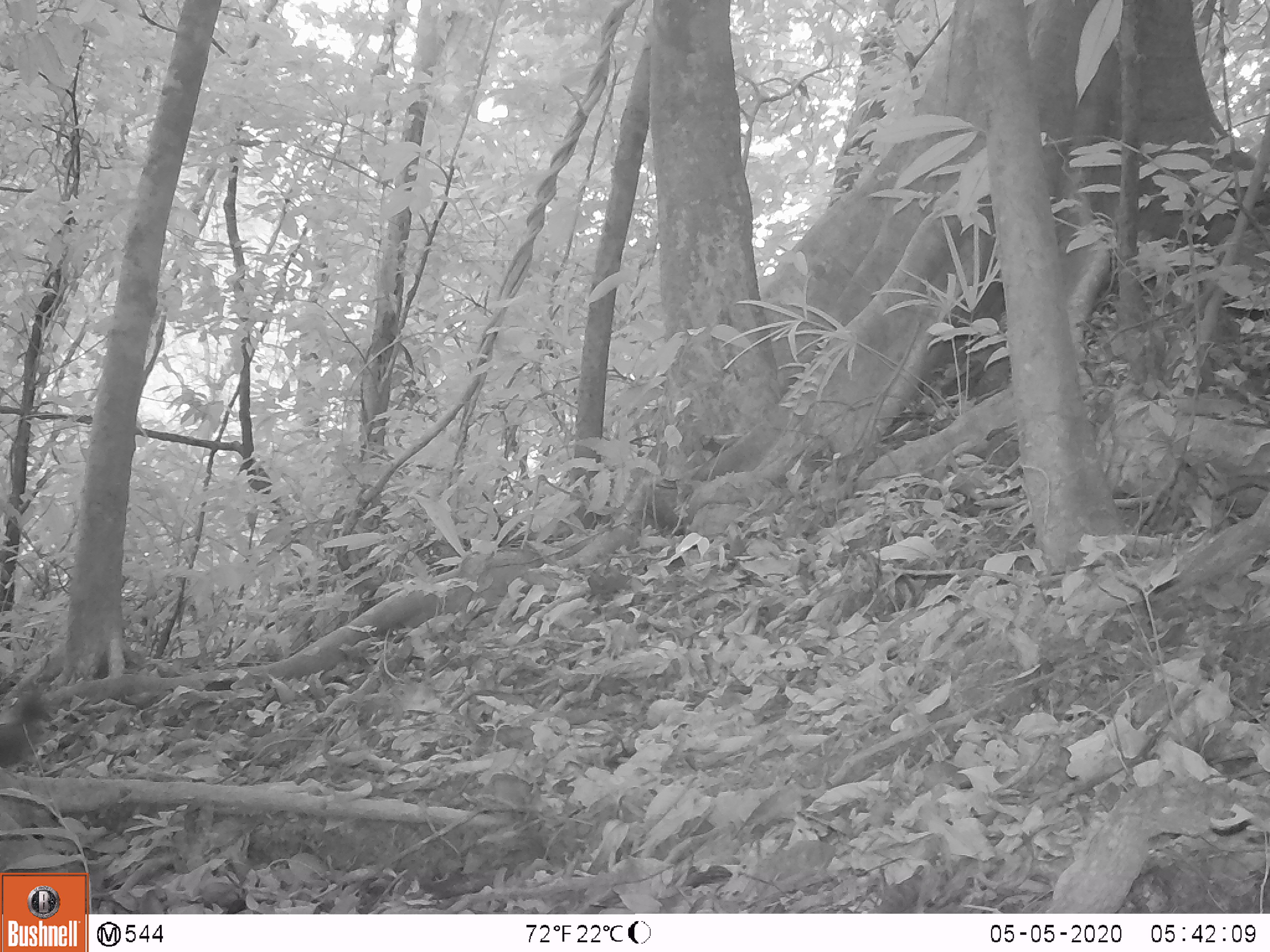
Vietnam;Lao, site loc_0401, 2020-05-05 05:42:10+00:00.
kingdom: Animalia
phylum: Chordata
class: Mammalia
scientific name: Mammalia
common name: mammal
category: unidentified small mammal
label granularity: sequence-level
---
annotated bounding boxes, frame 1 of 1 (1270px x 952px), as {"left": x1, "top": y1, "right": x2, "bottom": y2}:
unidentified small mammal: {"left": 0, "top": 677, "right": 55, "bottom": 770}